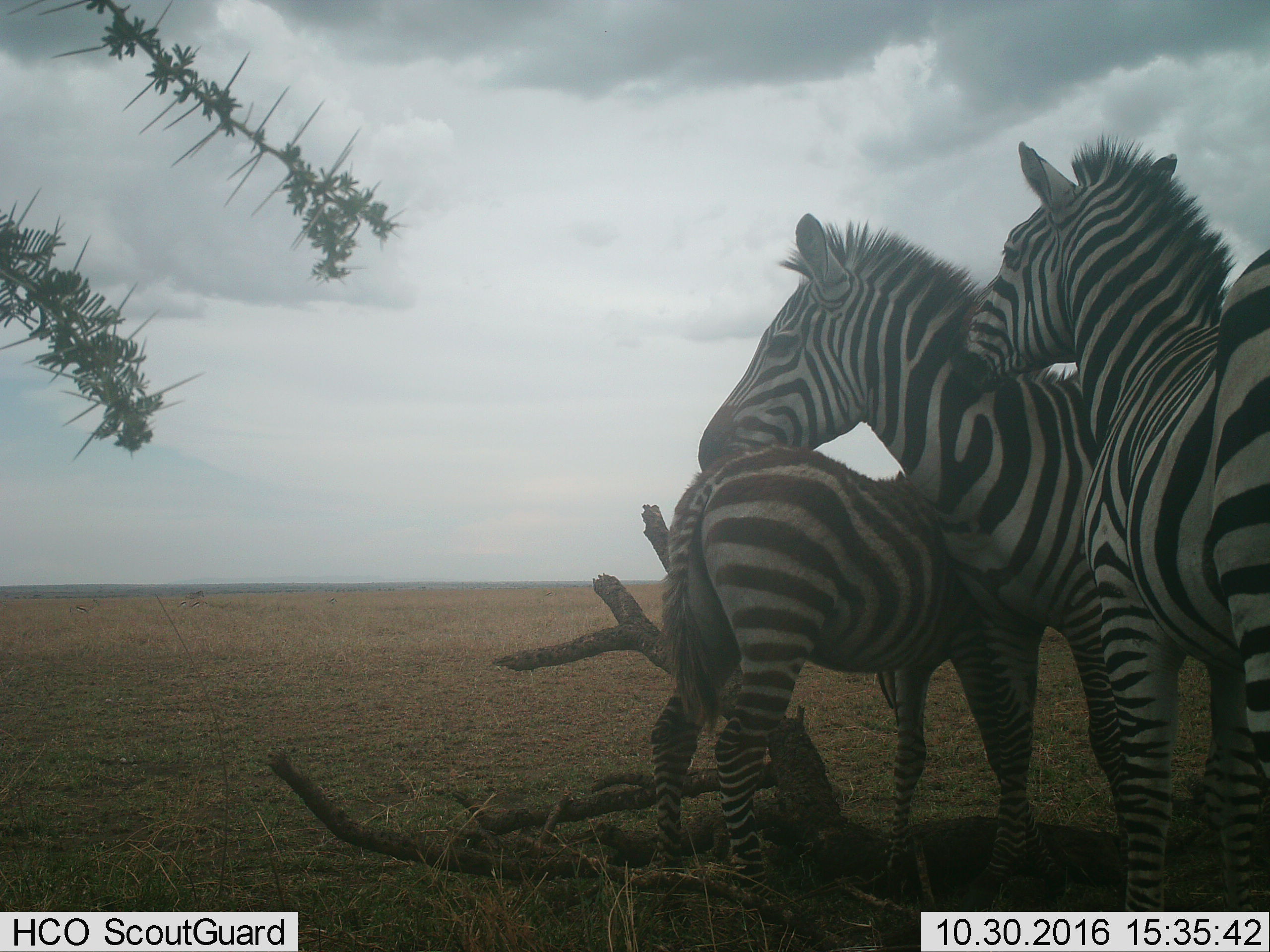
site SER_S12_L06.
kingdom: Animalia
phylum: Chordata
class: Mammalia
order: Perissodactyla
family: Equidae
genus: Equus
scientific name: Equus quagga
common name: plains zebra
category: zebraplains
Zebraplains (plains zebra) (Equus quagga), count 3. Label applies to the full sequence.